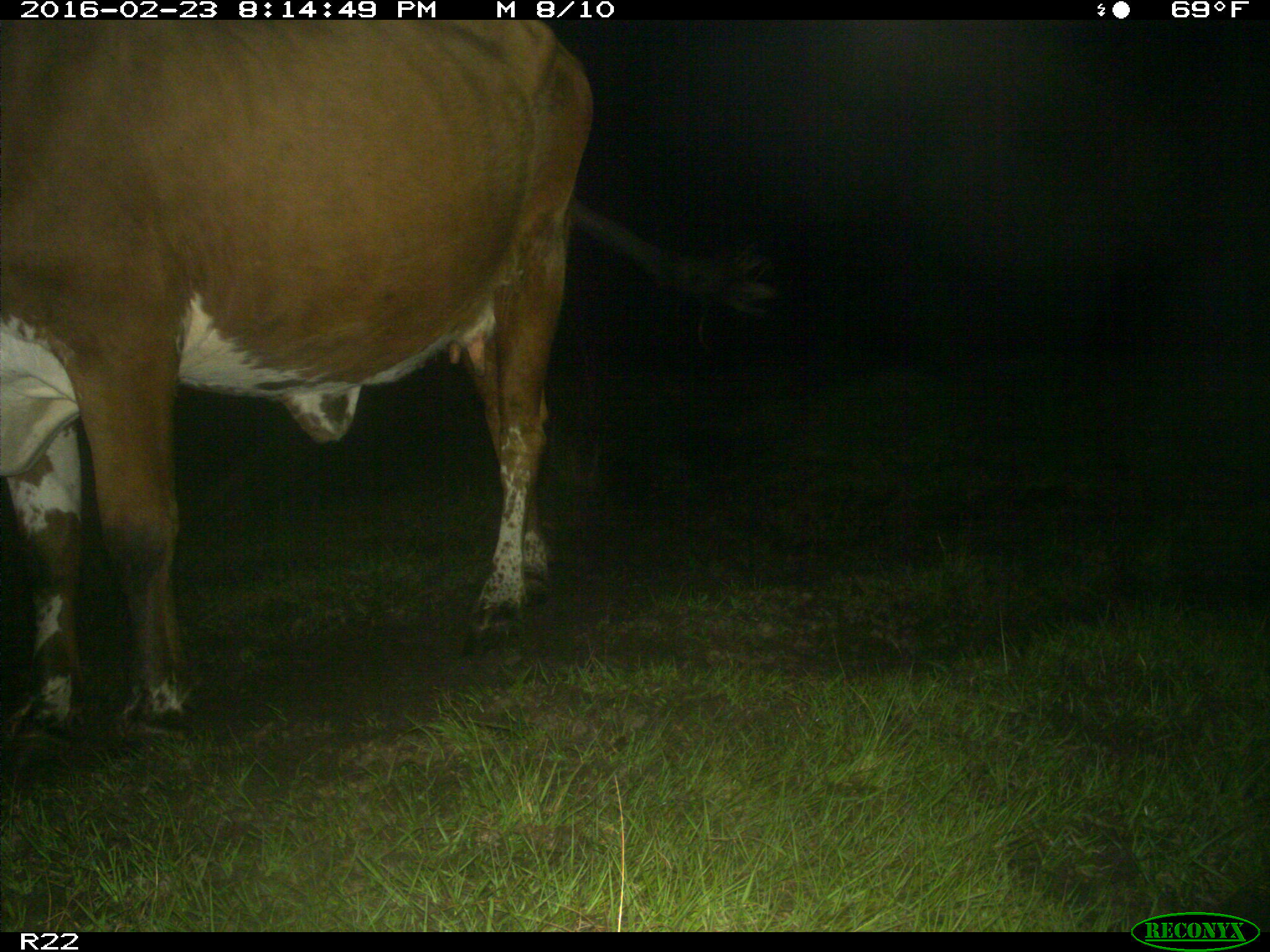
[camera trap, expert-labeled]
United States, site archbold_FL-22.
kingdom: Animalia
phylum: Chordata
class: Mammalia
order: Artiodactyla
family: Bovidae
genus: Bos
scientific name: Bos taurus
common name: domestic cow